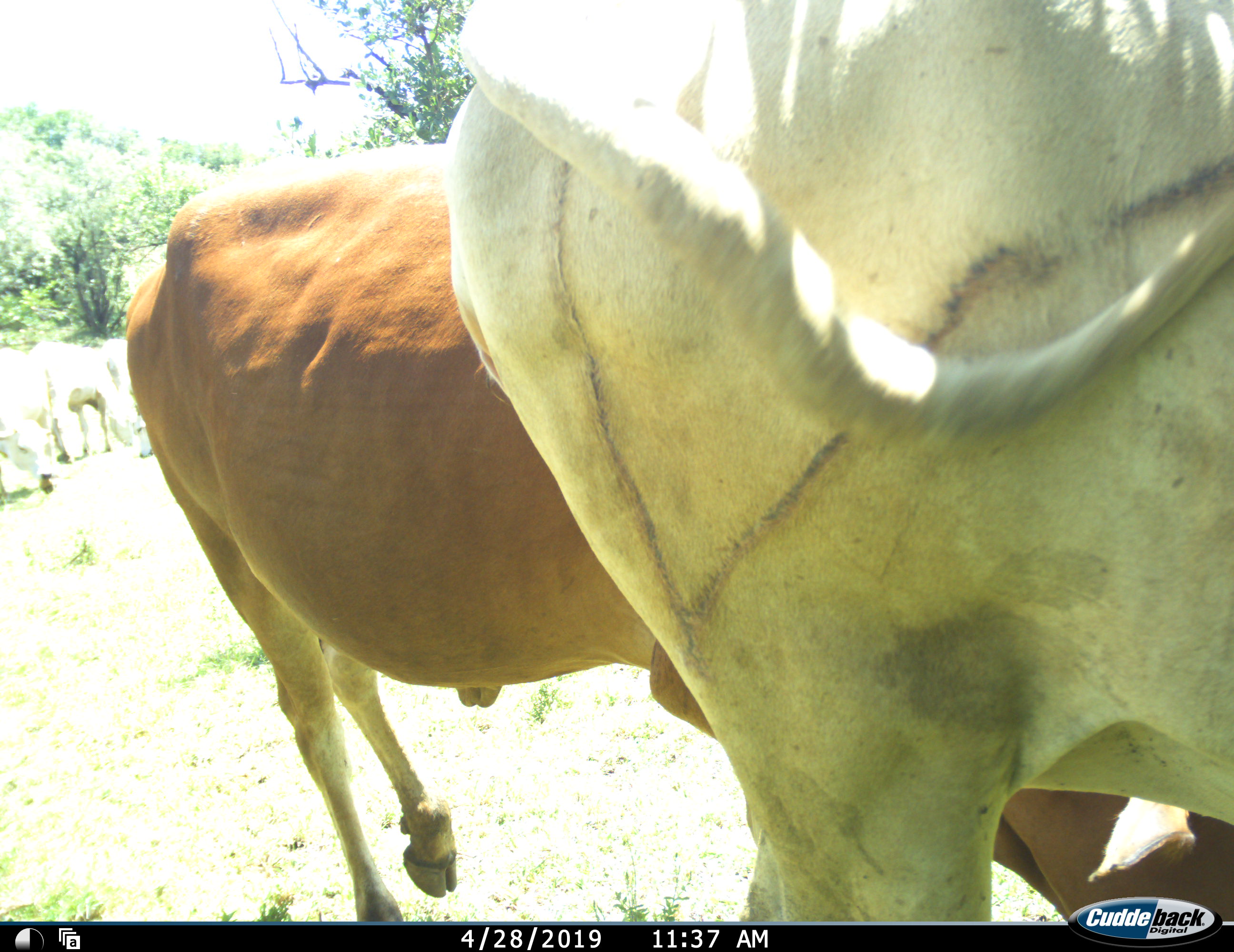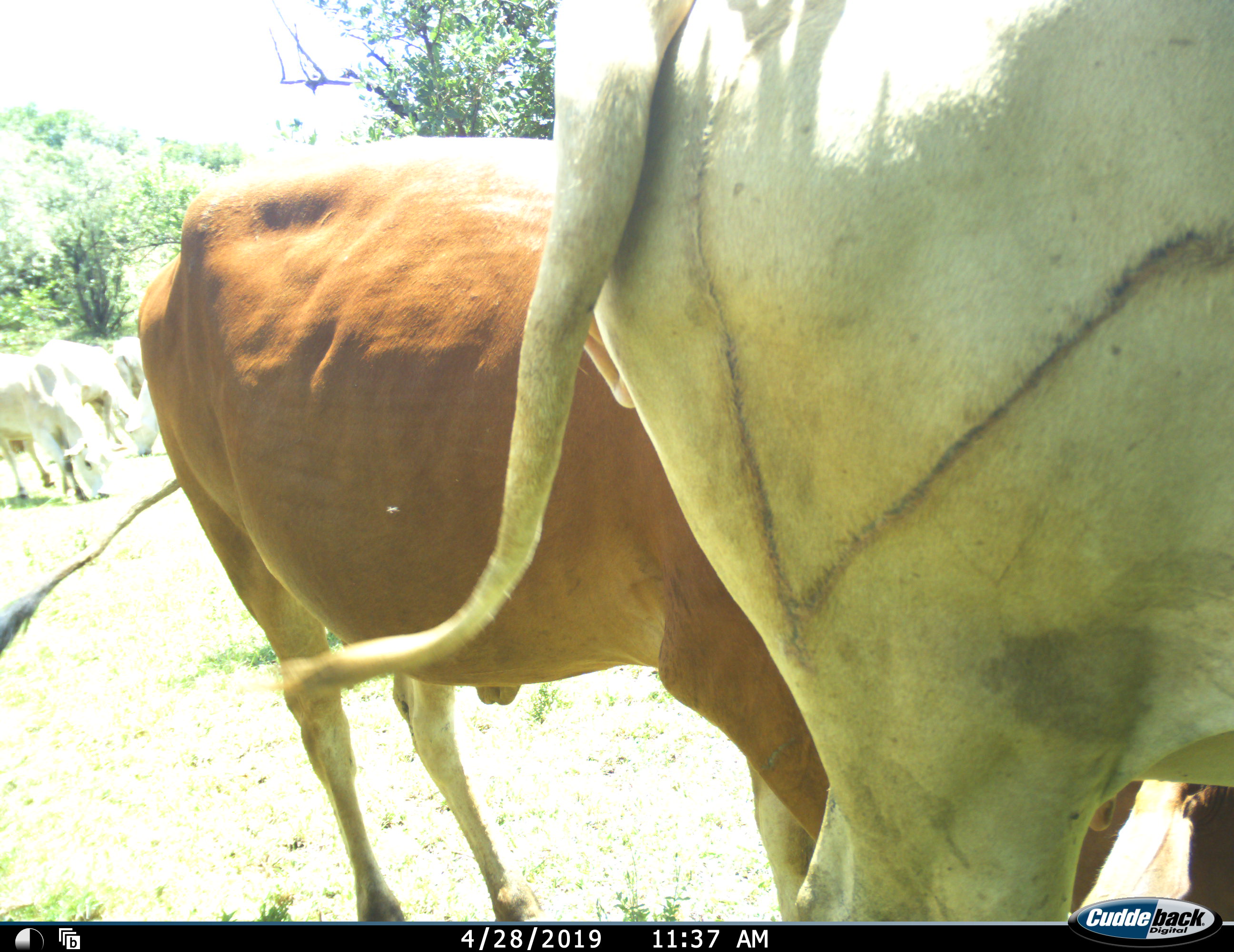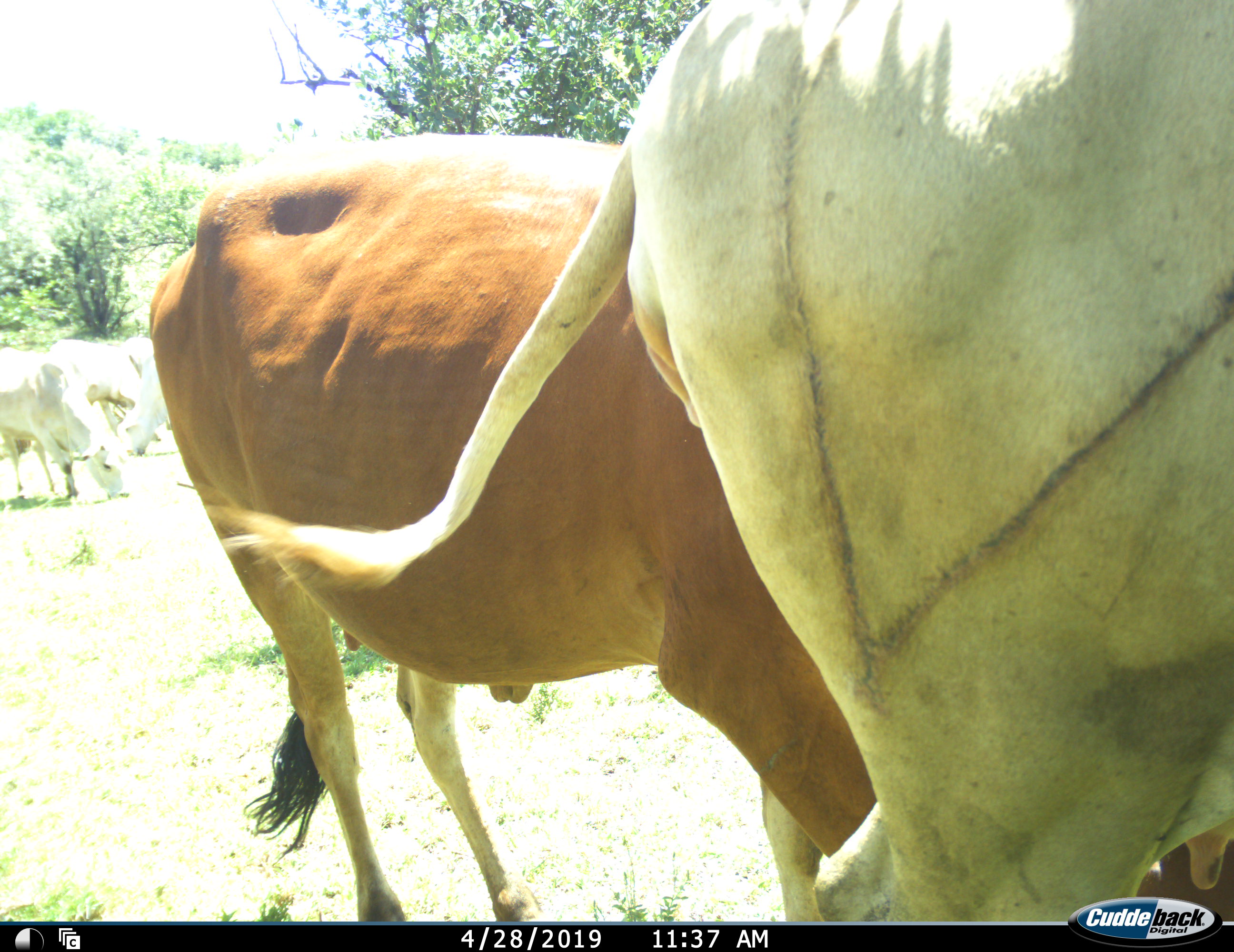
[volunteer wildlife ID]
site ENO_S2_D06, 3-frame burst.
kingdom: Animalia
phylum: Chordata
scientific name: Vertebrata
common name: domestic animal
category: domesticanimal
Domesticanimal (domestic animal) (Vertebrata), count 5. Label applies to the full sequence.